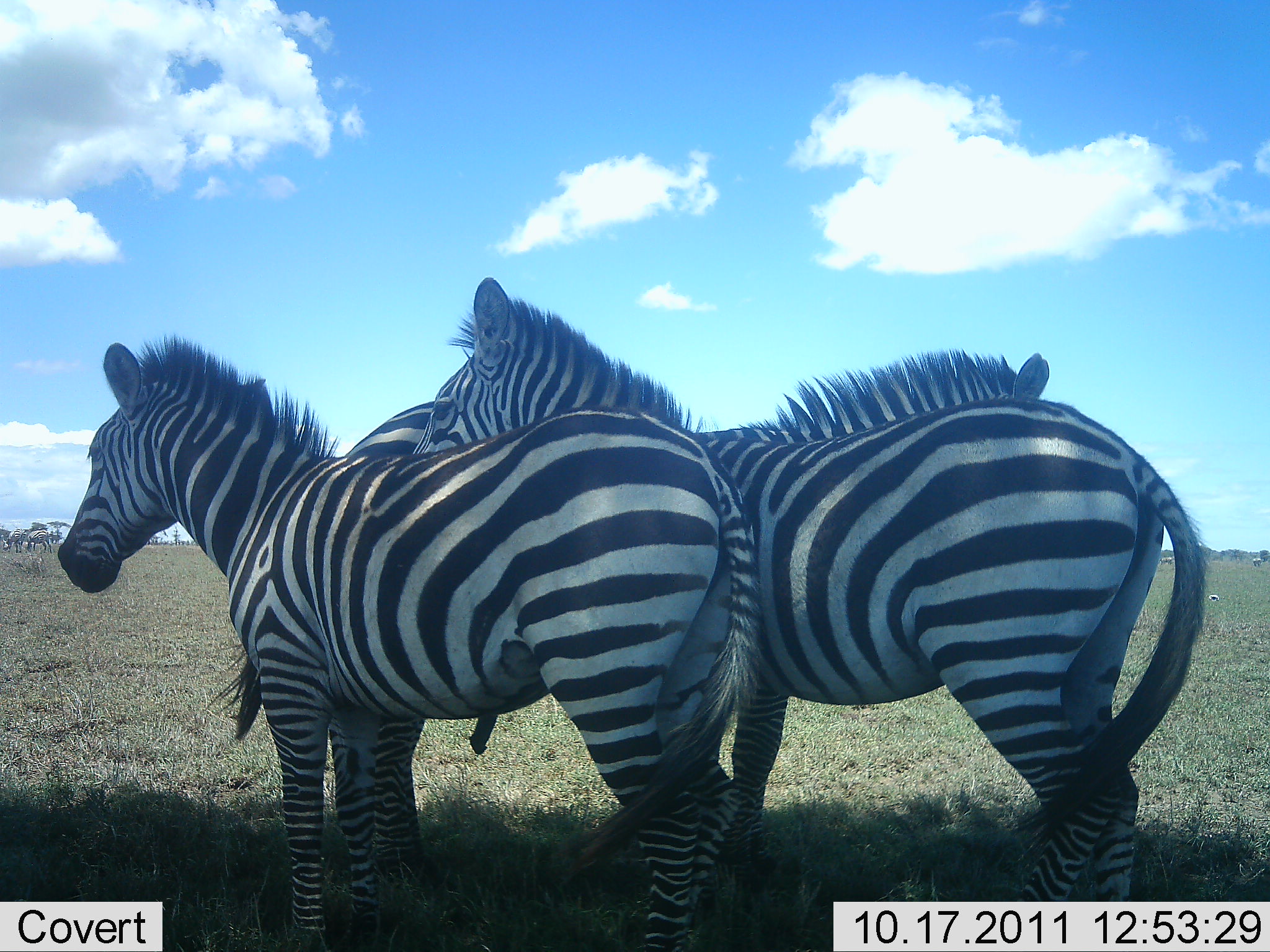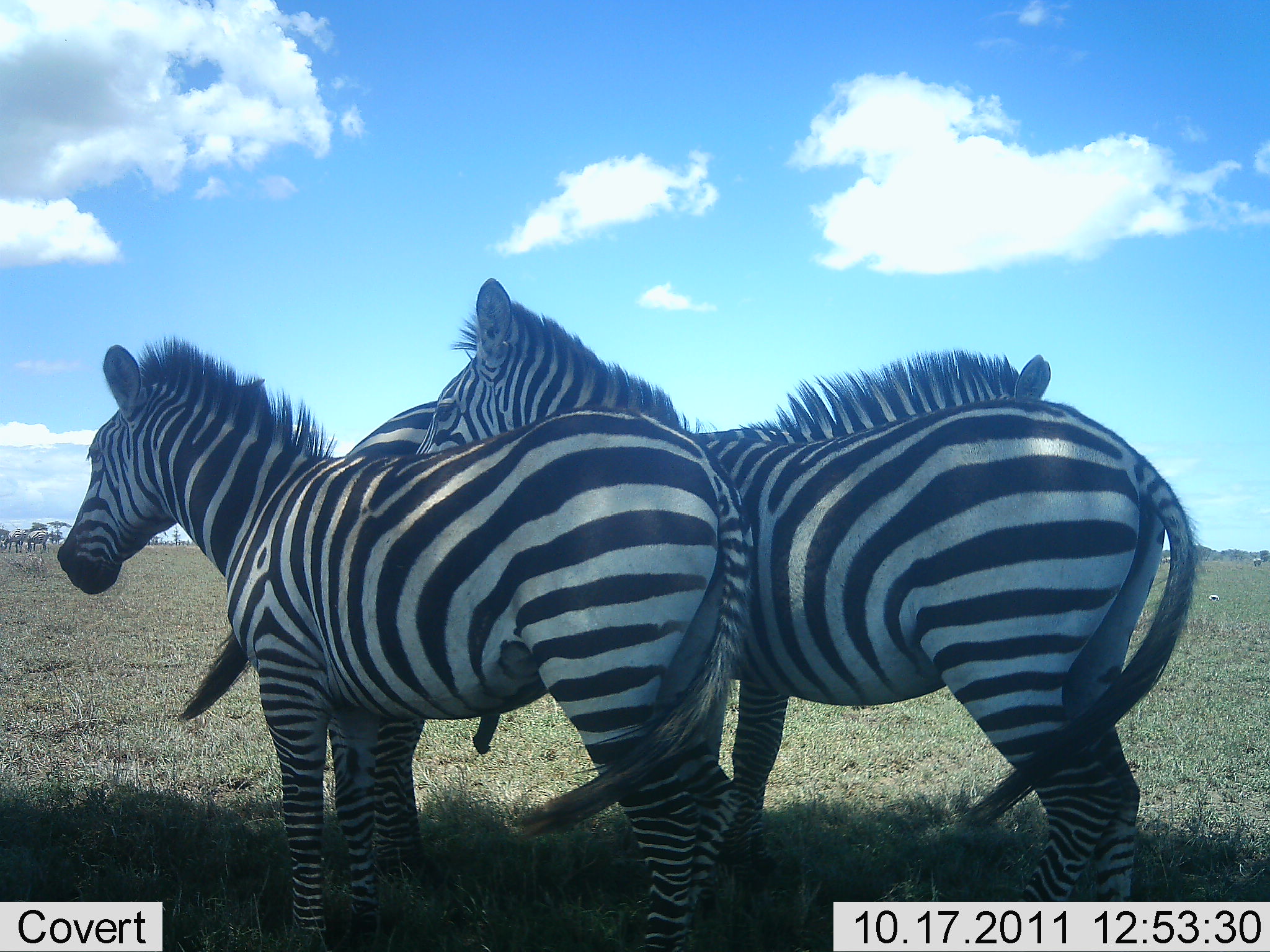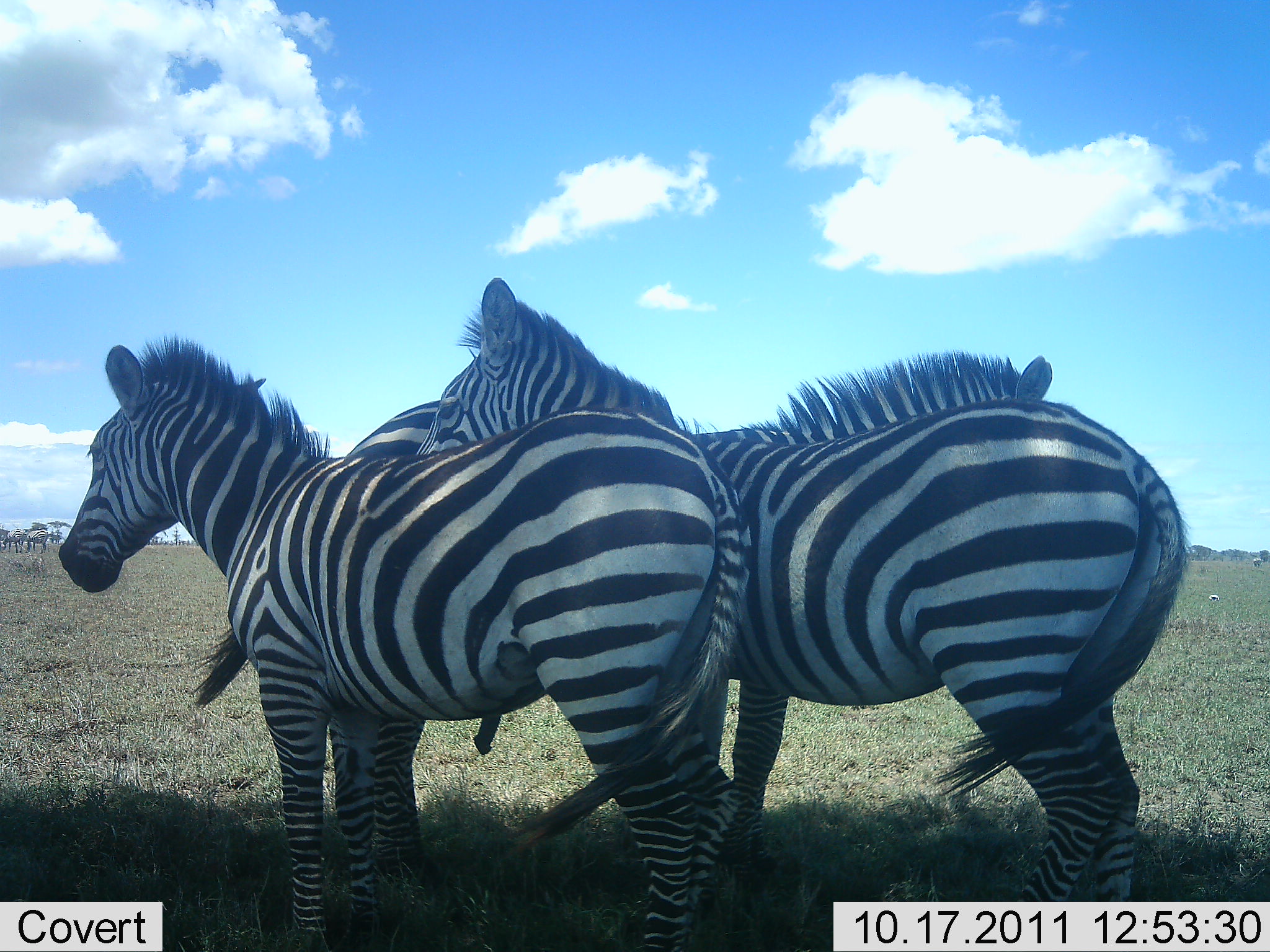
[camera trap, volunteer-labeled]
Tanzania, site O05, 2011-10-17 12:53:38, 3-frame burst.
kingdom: Animalia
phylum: Chordata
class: Mammalia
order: Perissodactyla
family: Equidae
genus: Equus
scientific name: Equus quagga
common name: plains zebra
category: zebra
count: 3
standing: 92%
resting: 23%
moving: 0%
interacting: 23%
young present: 0%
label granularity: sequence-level